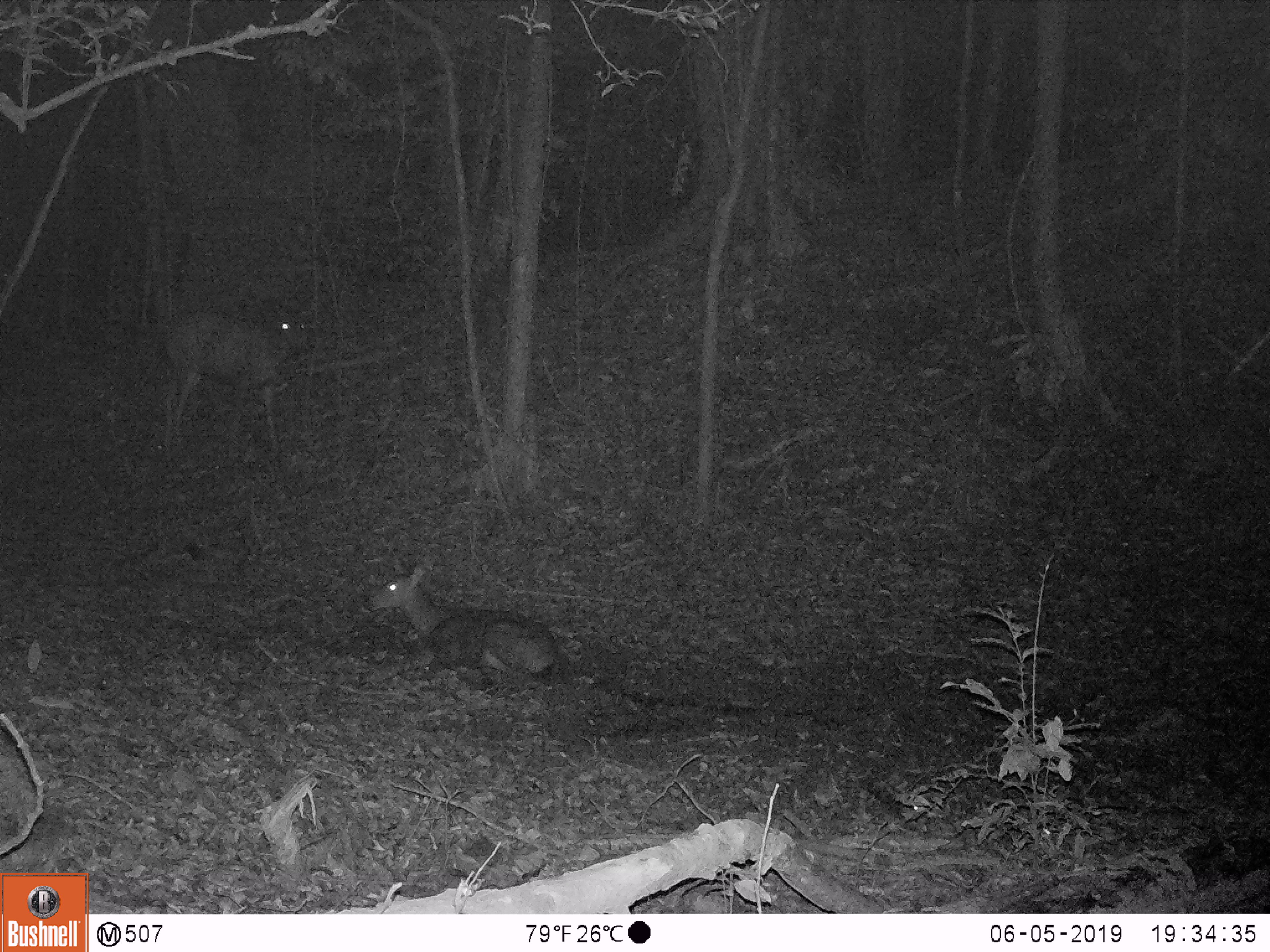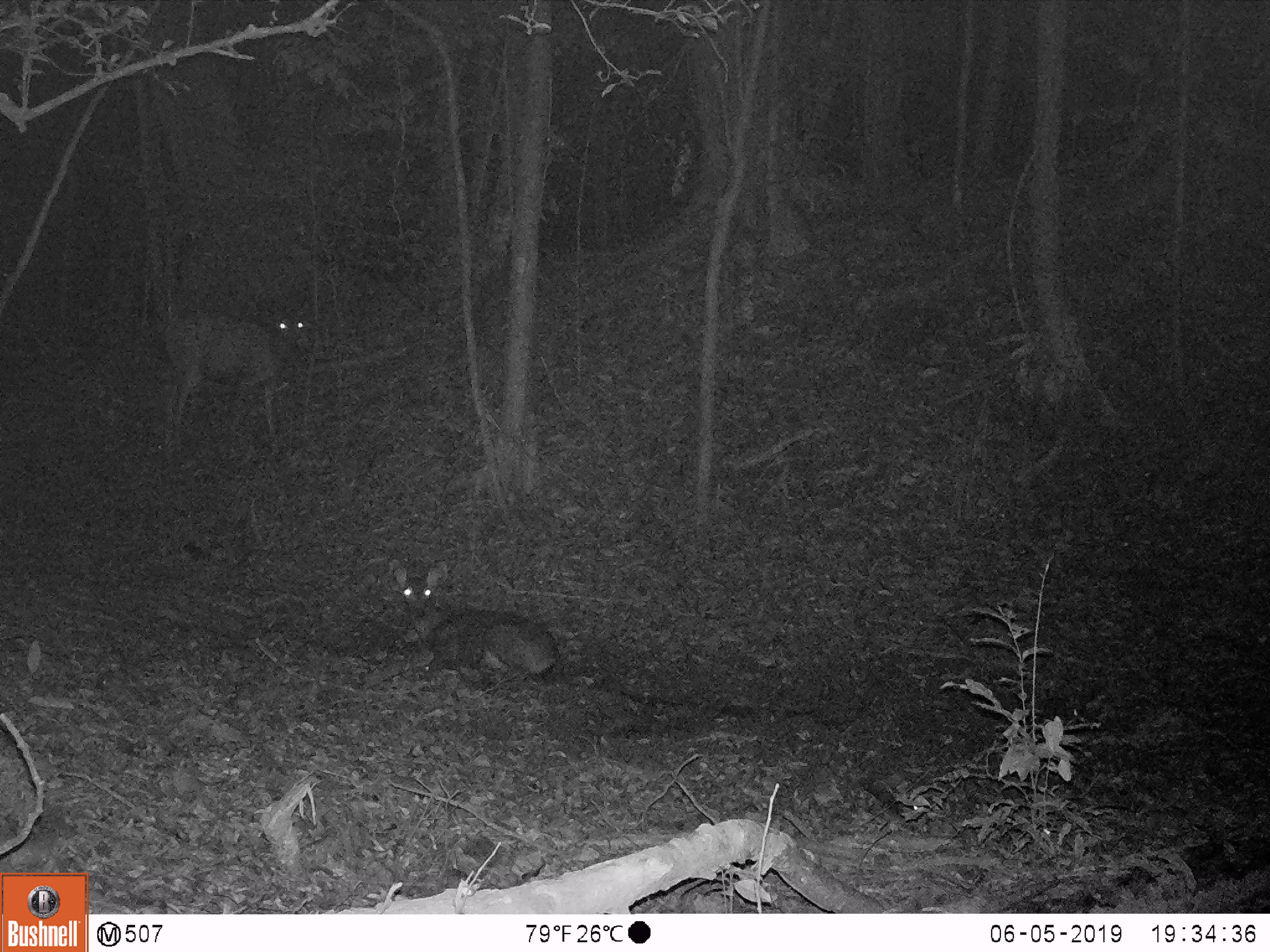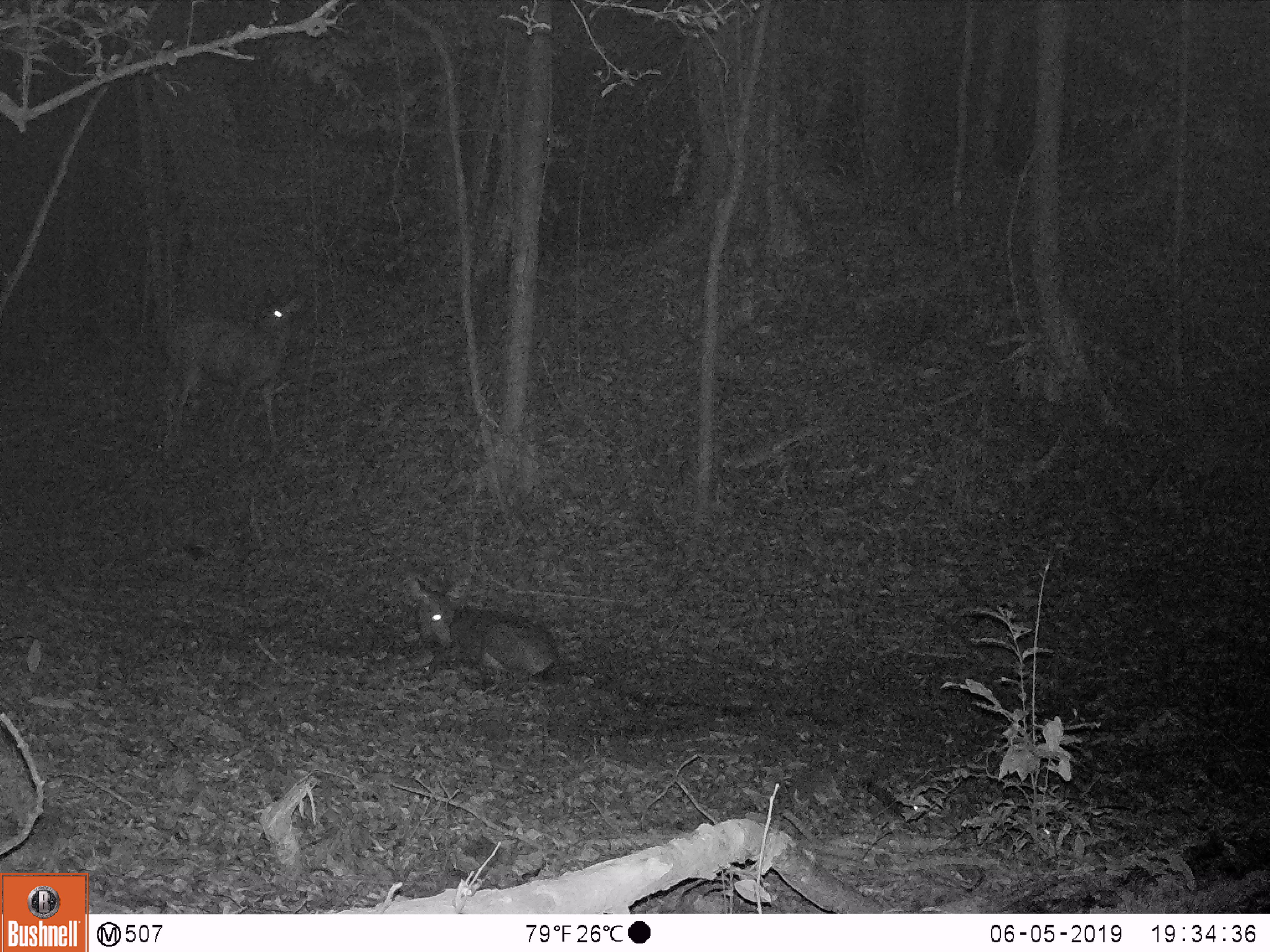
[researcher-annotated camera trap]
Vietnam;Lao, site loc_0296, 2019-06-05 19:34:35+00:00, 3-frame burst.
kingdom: Animalia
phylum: Chordata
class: Mammalia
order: Artiodactyla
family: Cervidae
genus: Rusa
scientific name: Rusa unicolor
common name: sambar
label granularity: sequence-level